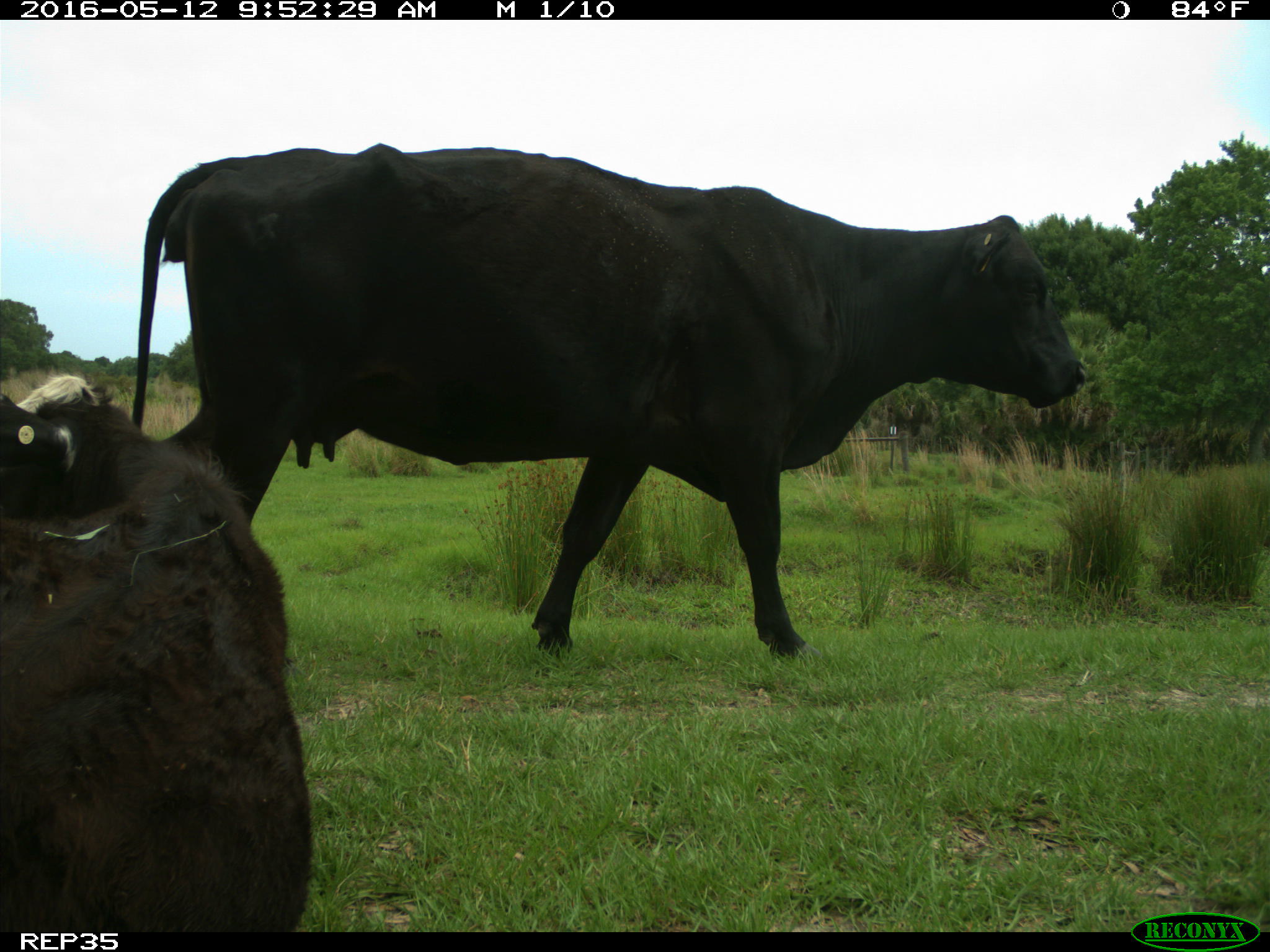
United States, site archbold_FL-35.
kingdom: Animalia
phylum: Chordata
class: Mammalia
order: Artiodactyla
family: Bovidae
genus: Bos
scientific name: Bos taurus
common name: domestic cow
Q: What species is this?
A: Bos taurus (domestic cow).